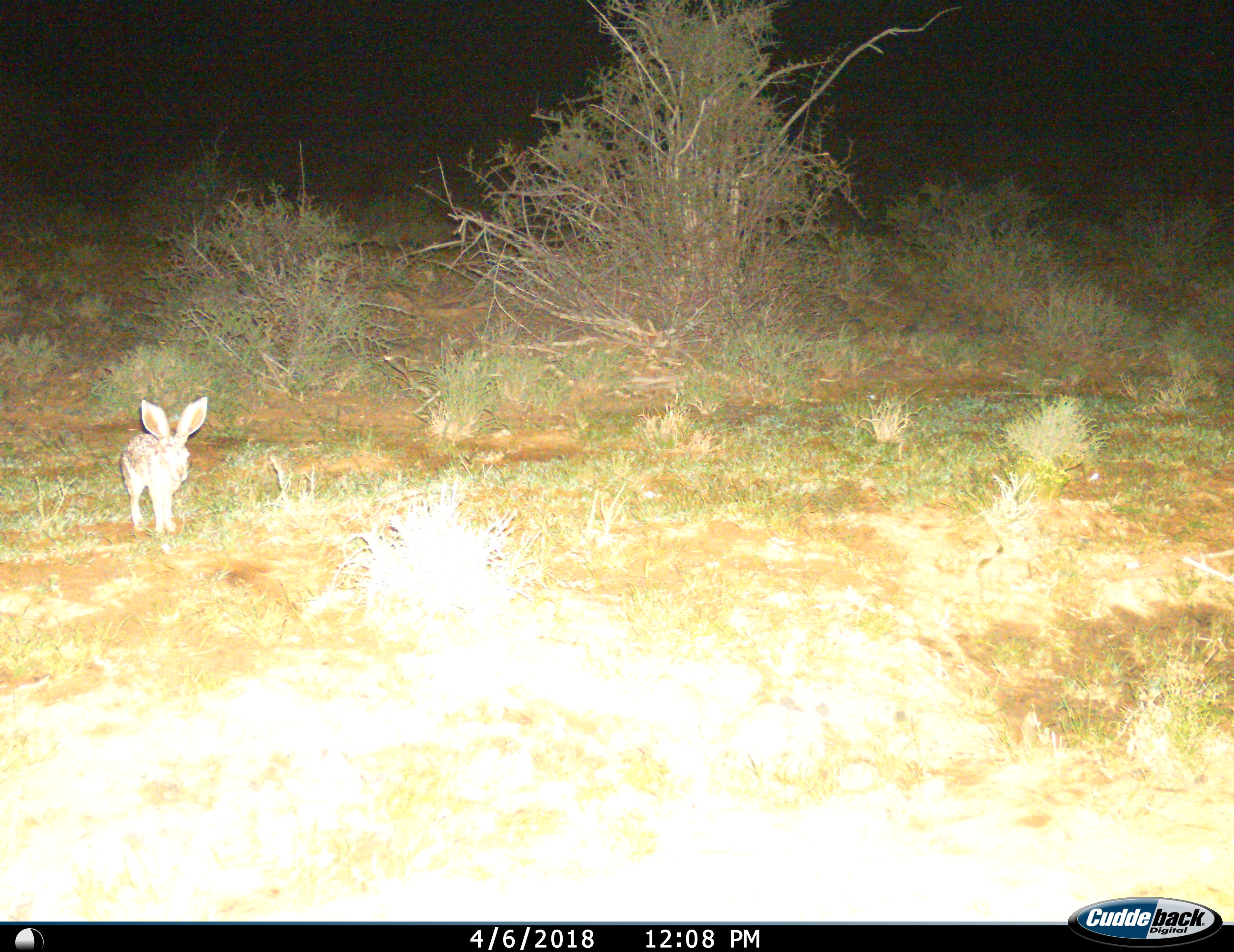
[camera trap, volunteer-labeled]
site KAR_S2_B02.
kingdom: Animalia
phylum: Chordata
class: Mammalia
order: Lagomorpha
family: Leporidae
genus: Lepus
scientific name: Lepus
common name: hare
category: hareunknown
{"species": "hareunknown (hare) (Lepus)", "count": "1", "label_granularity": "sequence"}